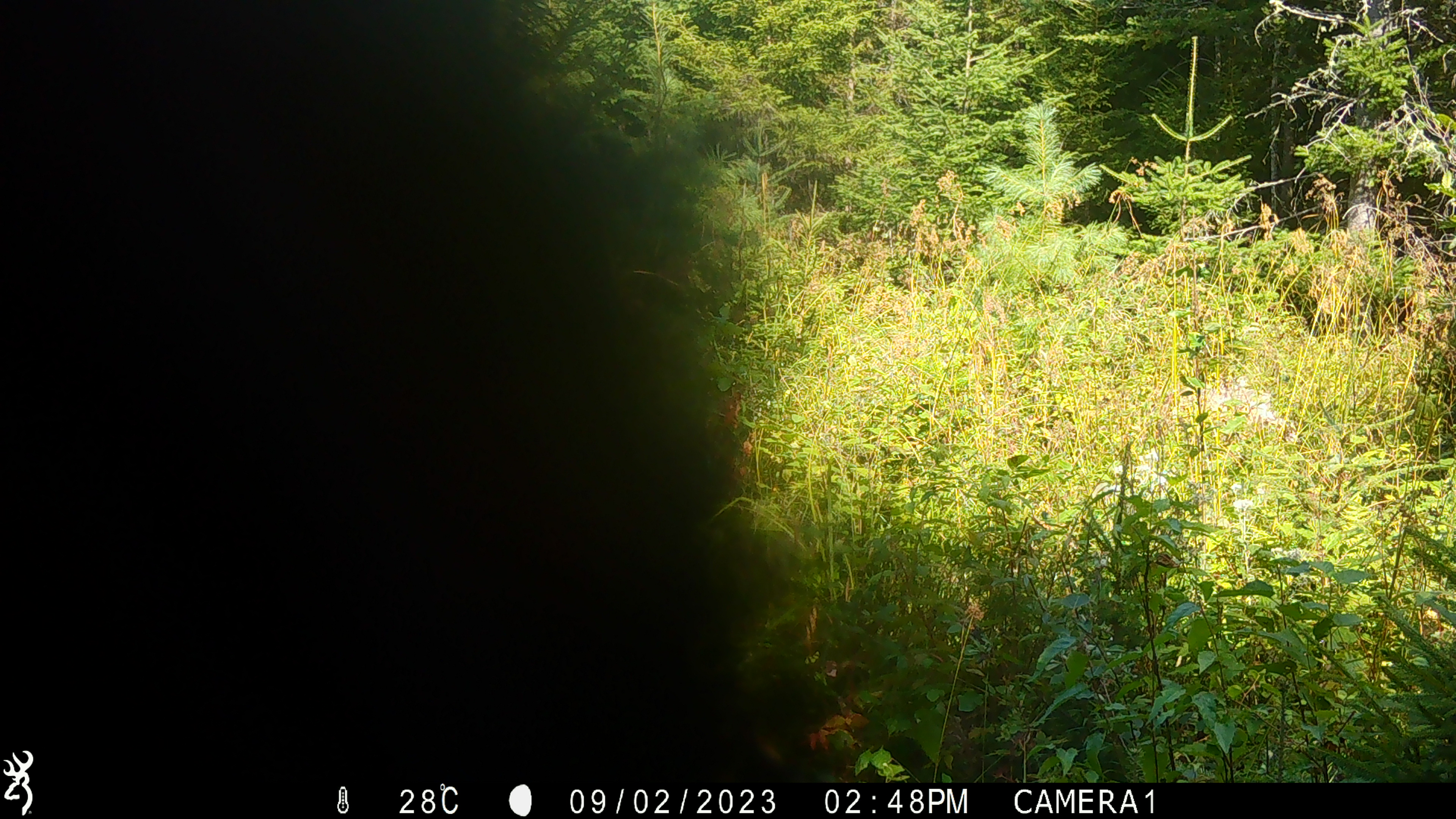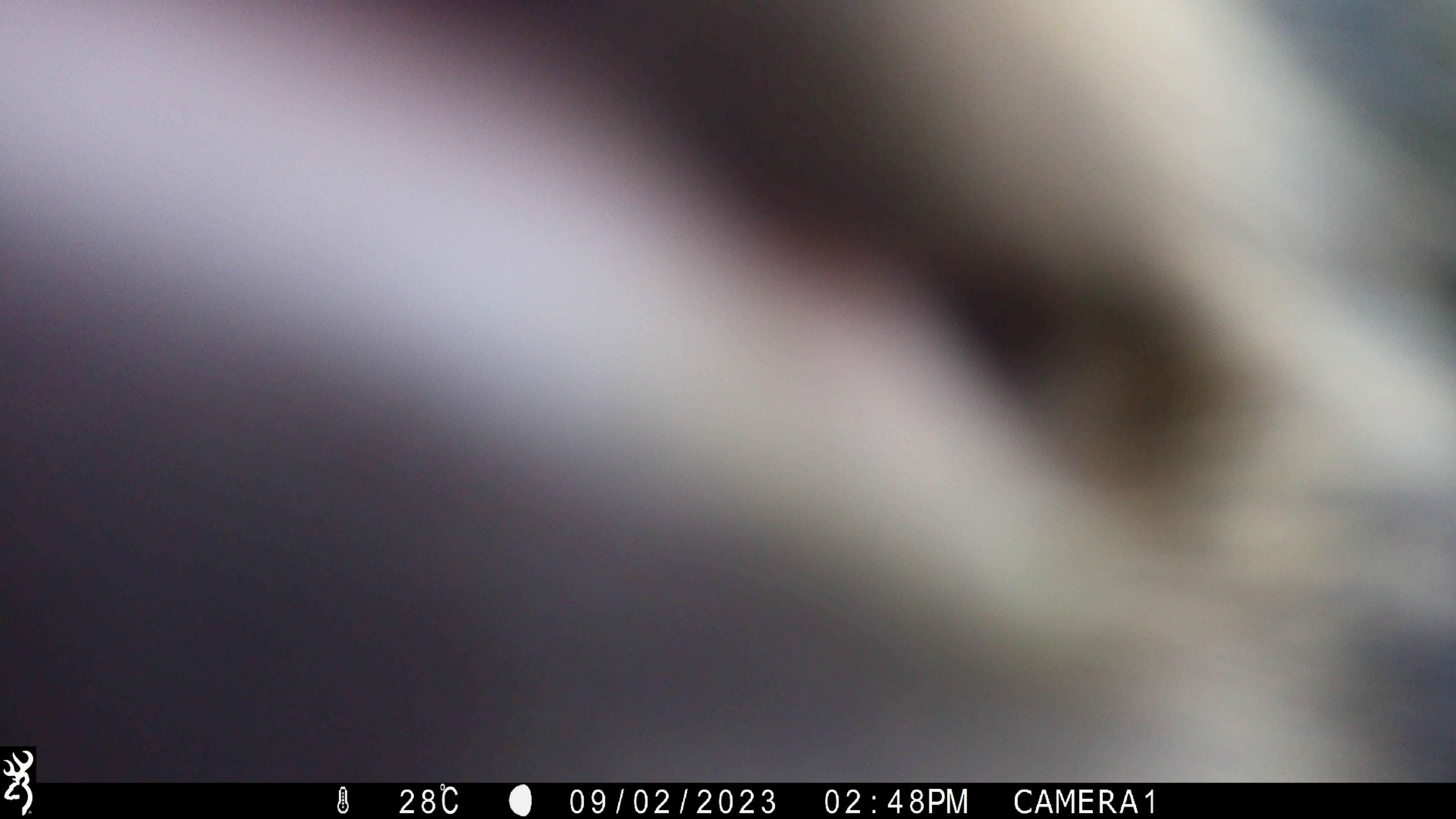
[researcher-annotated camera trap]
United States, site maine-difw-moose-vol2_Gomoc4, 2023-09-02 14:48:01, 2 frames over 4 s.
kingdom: Animalia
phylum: Chordata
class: Mammalia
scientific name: Mammalia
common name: mammal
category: mammal sp.